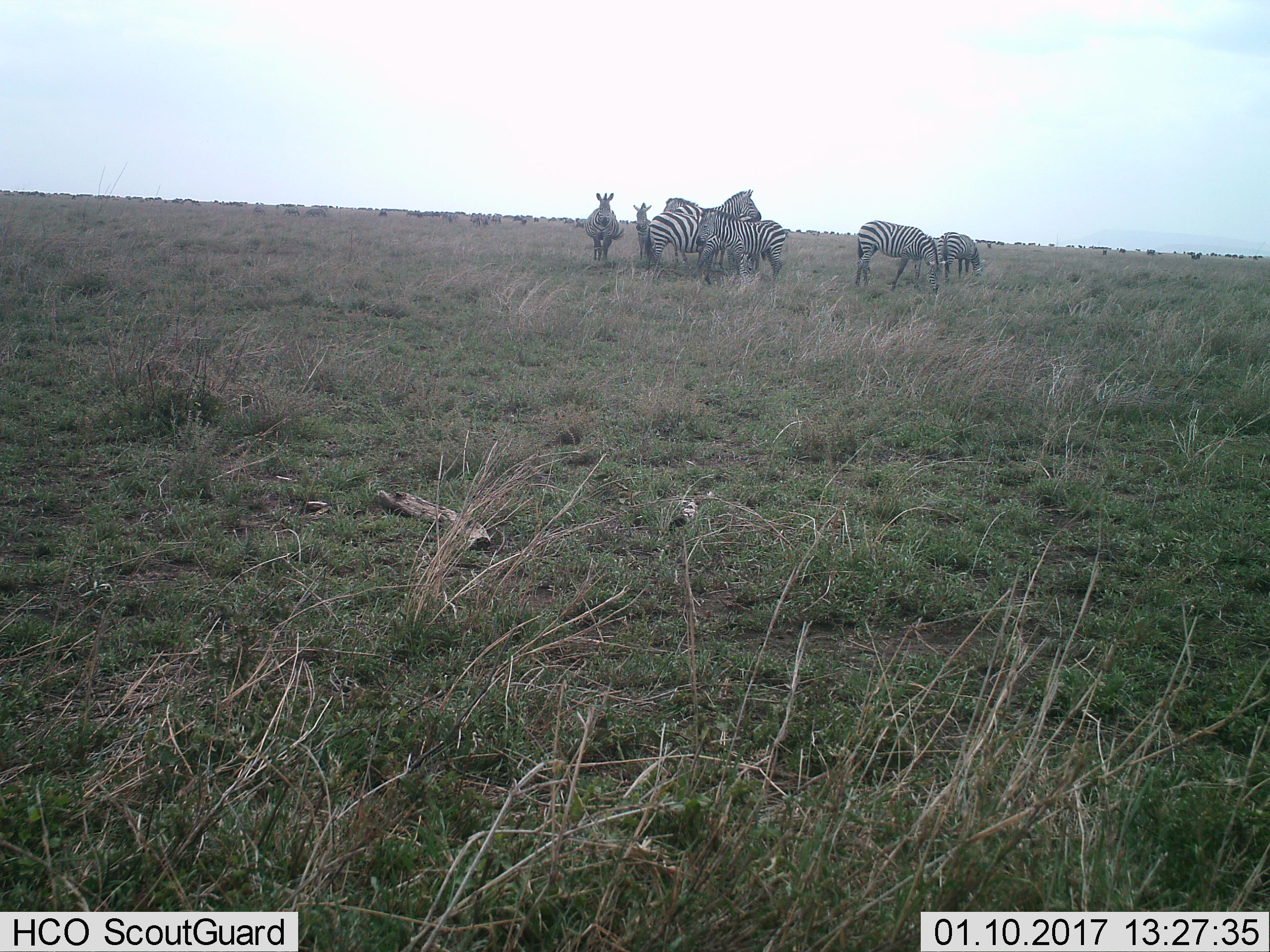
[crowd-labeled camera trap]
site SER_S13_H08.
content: unidentified animal